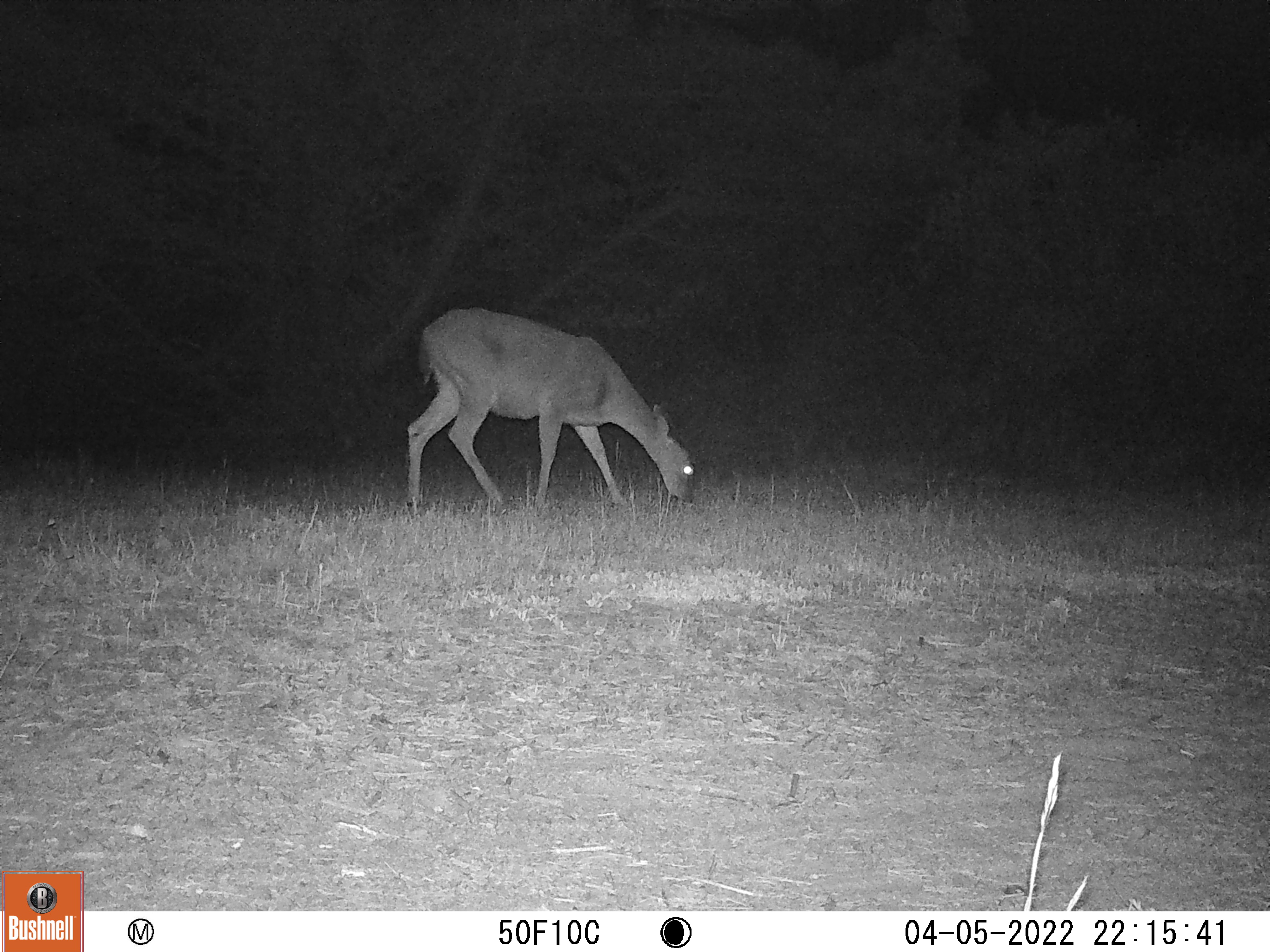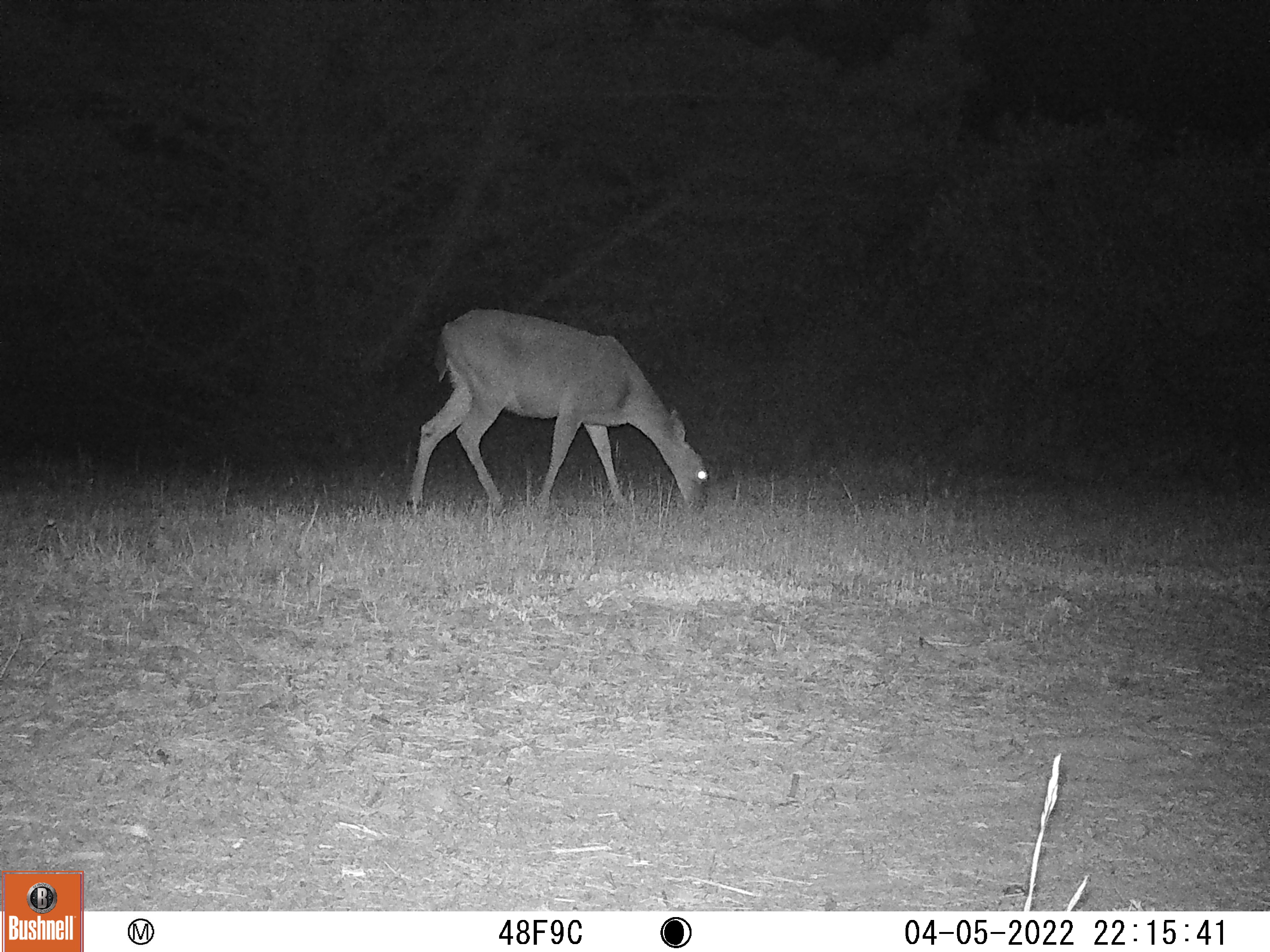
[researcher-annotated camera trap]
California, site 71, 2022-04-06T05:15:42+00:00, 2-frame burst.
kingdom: Animalia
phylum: Chordata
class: Mammalia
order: Artiodactyla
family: Cervidae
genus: Odocoileus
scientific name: Odocoileus hemionus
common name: mule deer